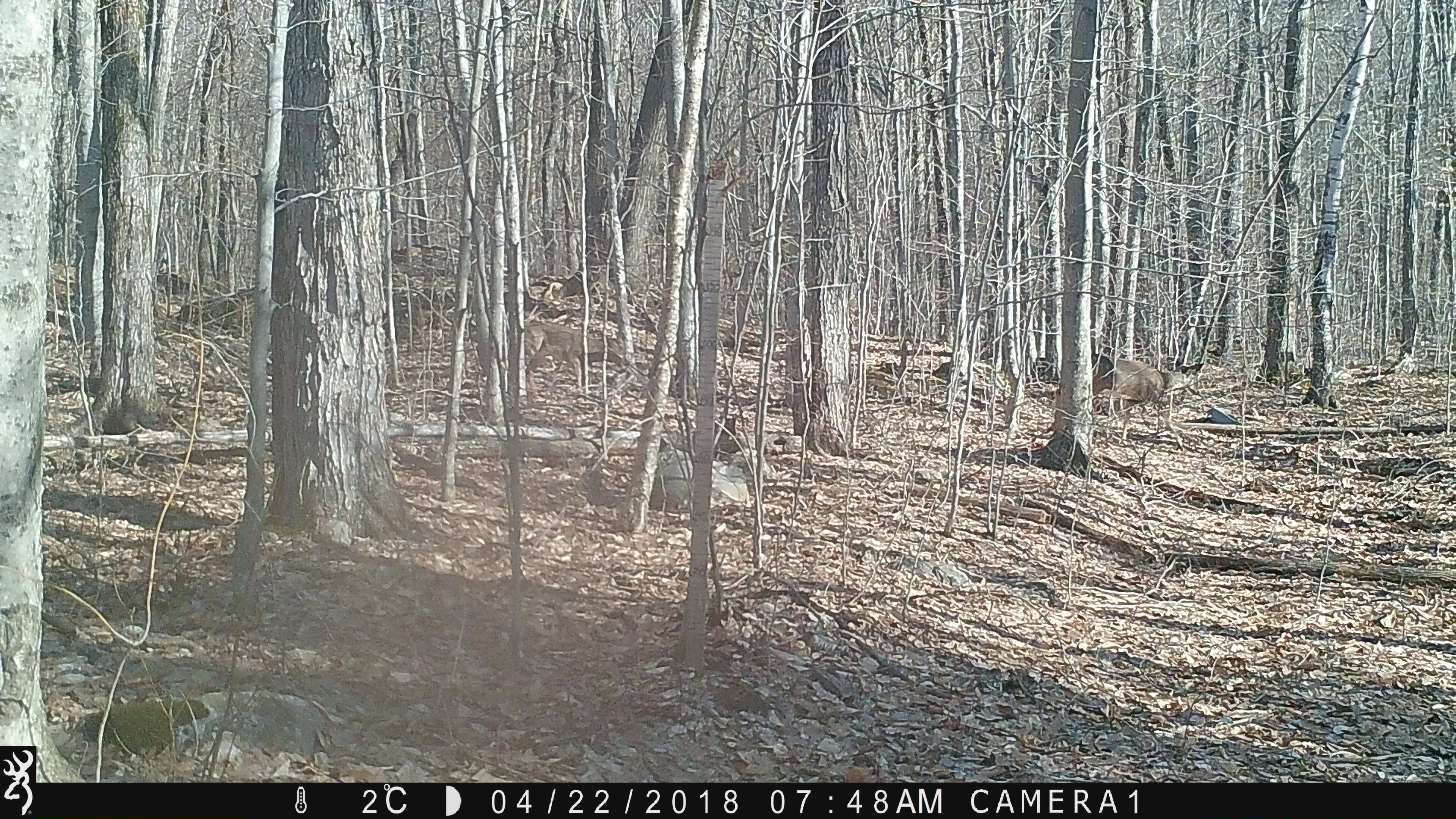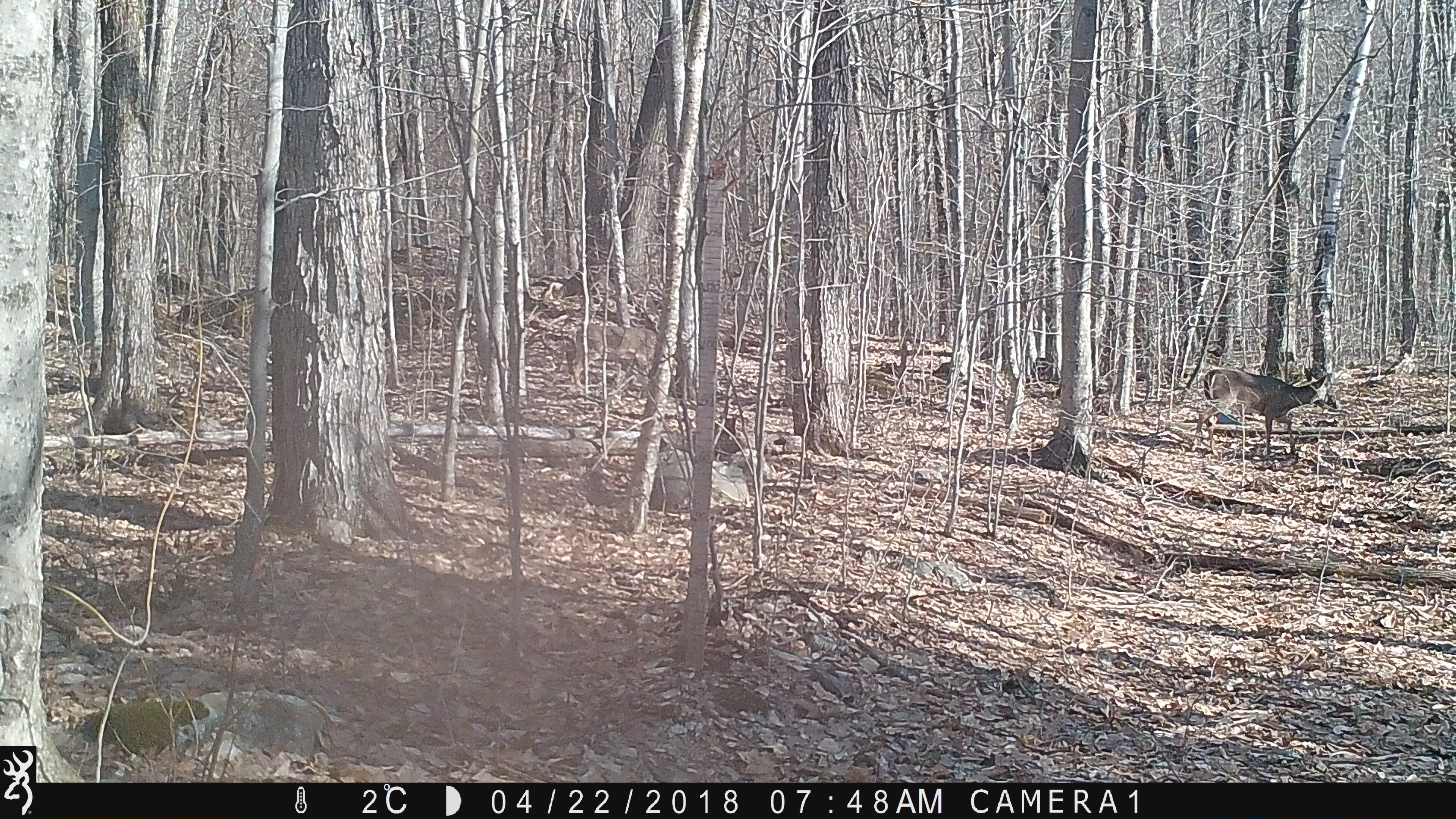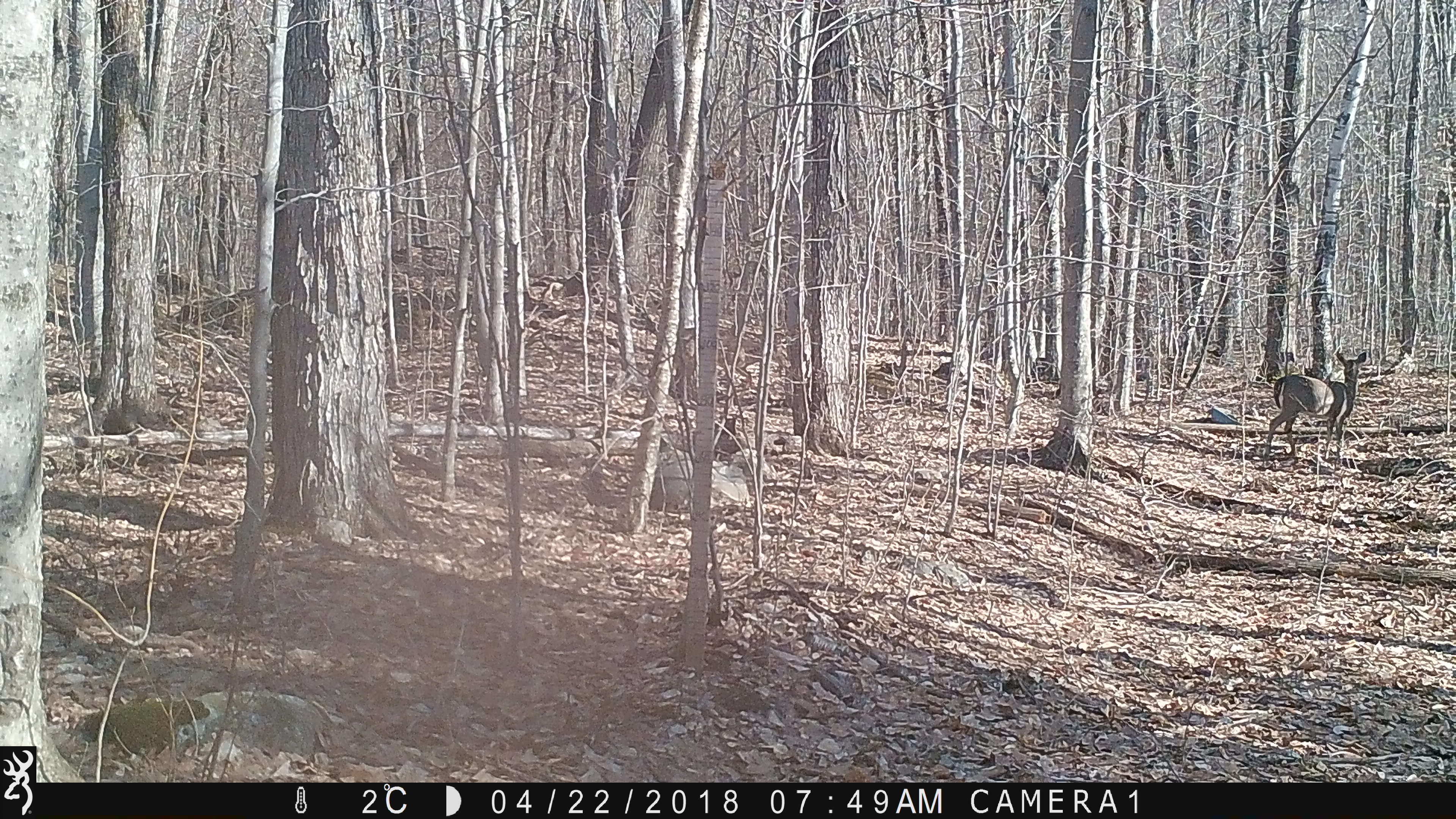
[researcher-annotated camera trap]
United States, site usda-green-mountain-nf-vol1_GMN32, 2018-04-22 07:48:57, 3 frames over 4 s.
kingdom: Animalia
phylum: Chordata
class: Mammalia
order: Artiodactyla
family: Cervidae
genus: Odocoileus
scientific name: Odocoileus virginianus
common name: white-tailed deer